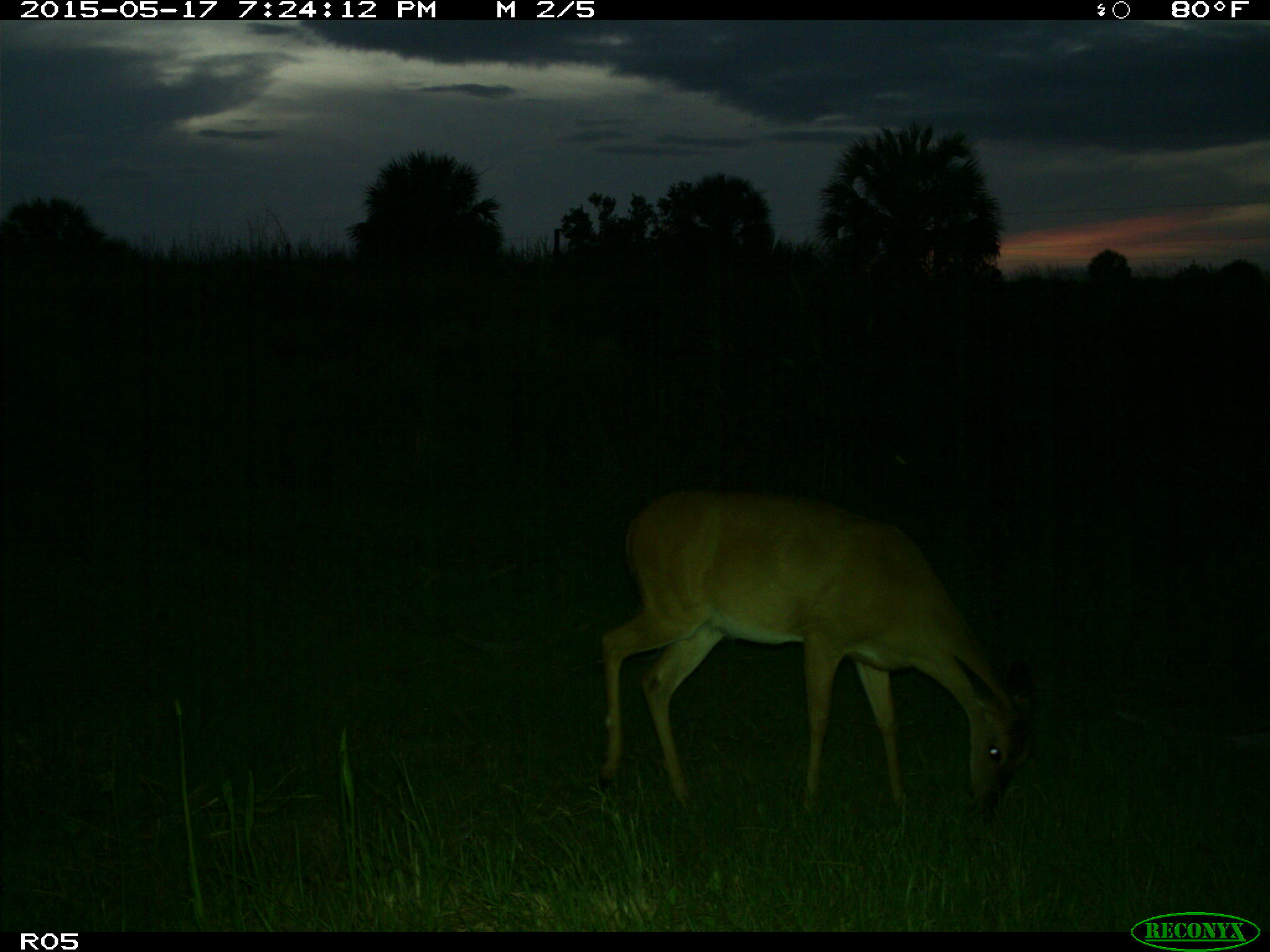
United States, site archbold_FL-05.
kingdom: Animalia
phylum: Chordata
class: Mammalia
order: Artiodactyla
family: Cervidae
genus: Odocoileus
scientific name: Odocoileus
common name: deer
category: unidentified deer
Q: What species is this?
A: Unidentified deer (deer) (Odocoileus).